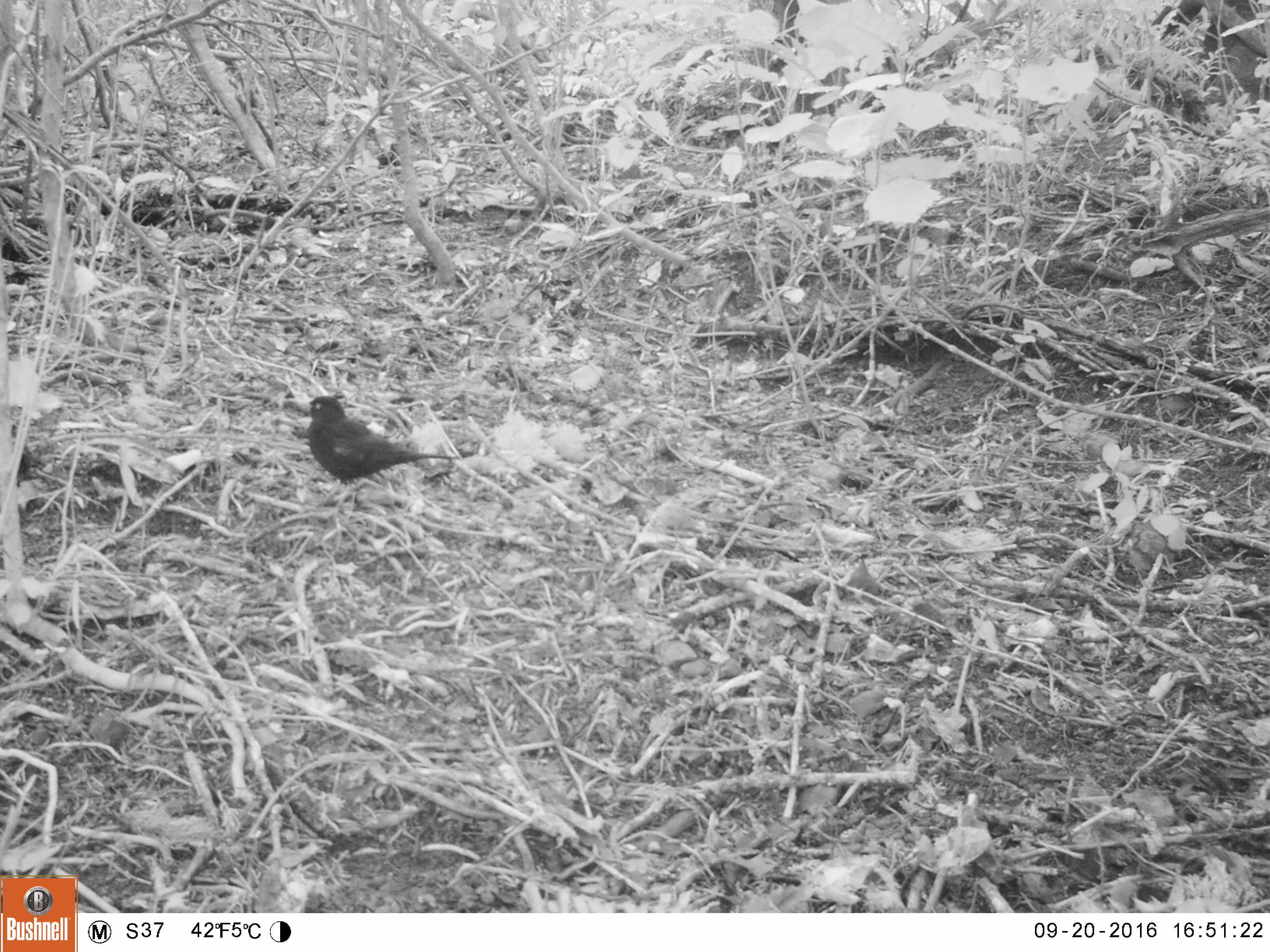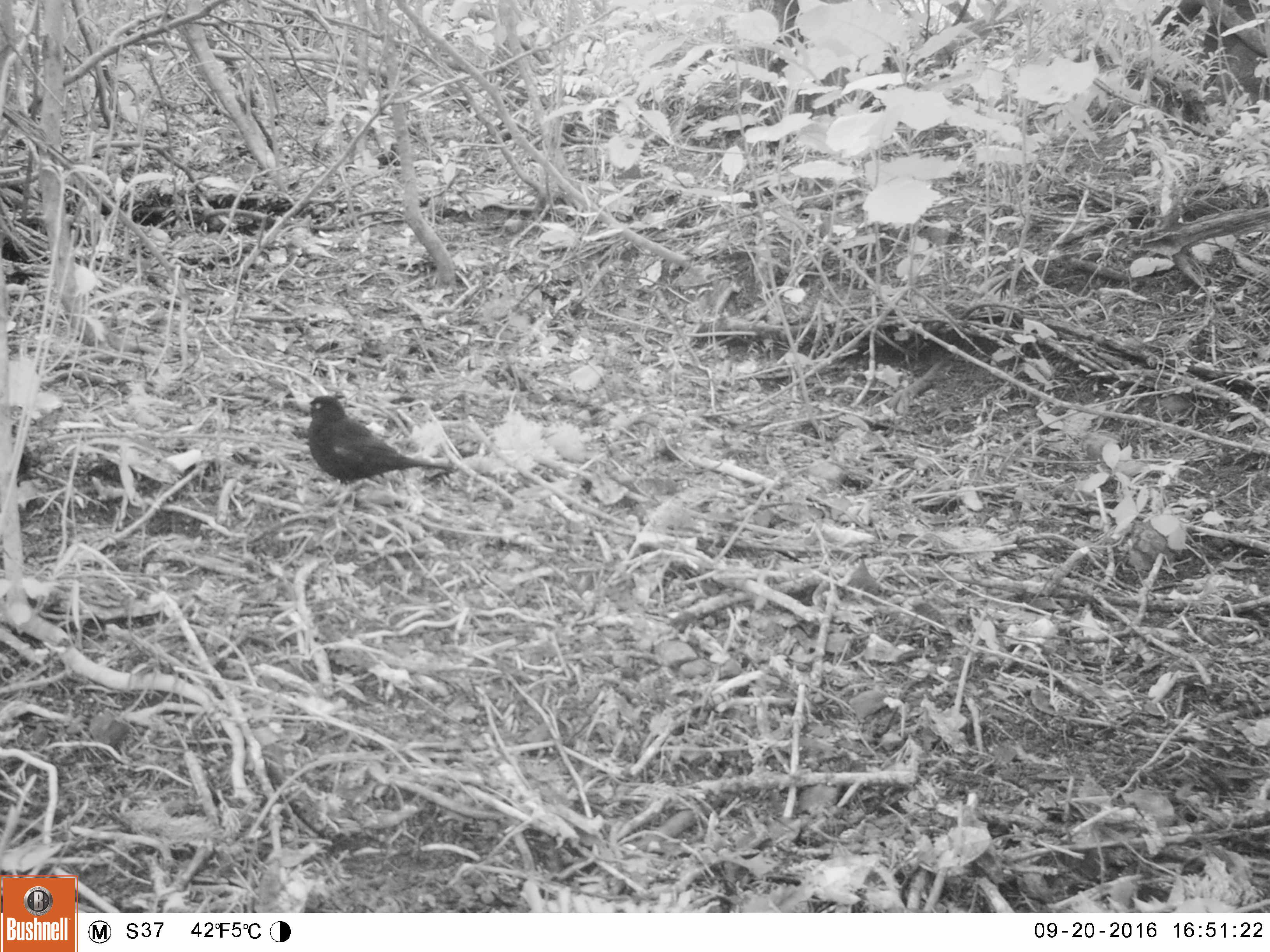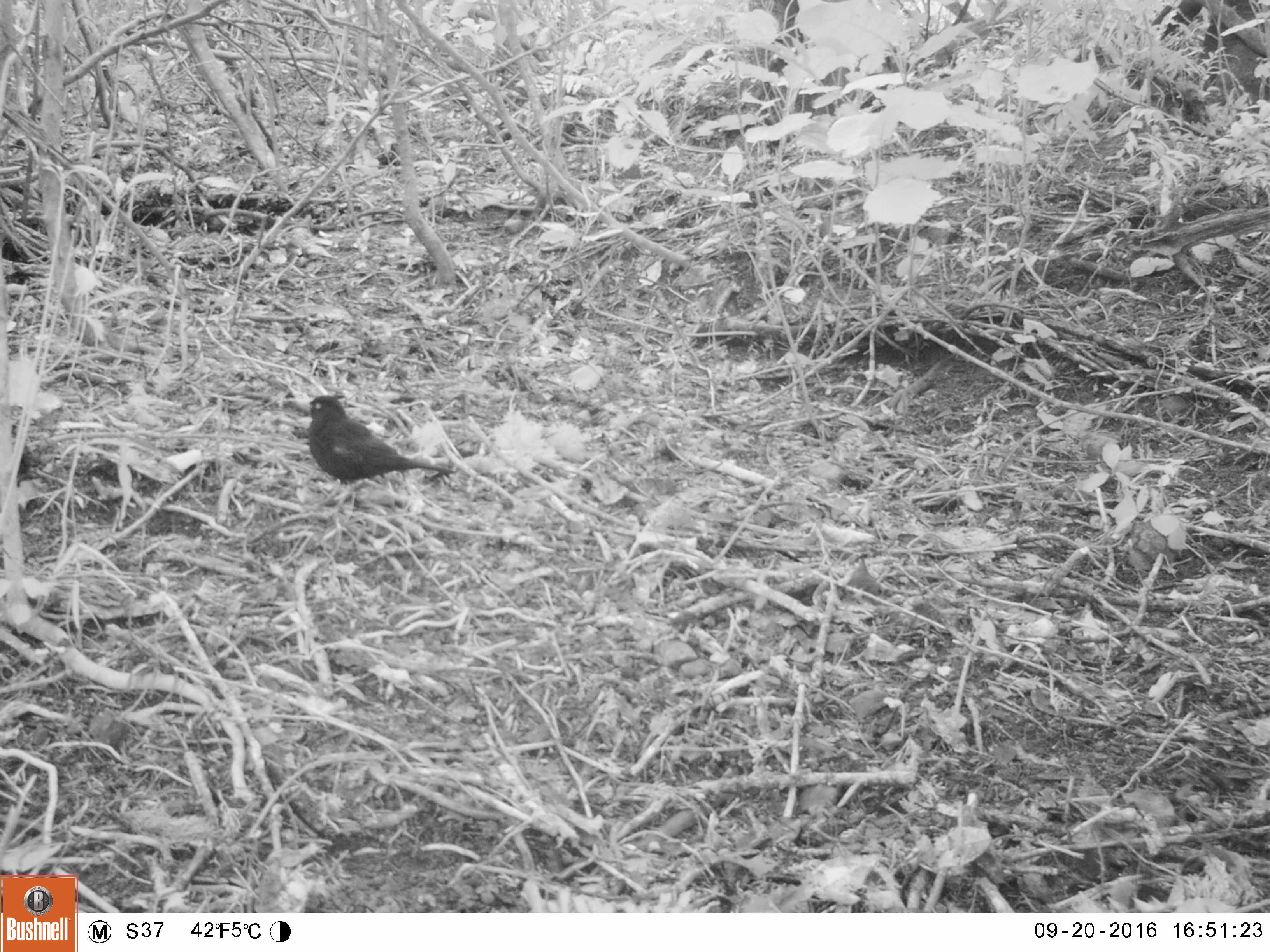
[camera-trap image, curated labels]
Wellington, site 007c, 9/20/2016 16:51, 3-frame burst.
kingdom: Animalia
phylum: Chordata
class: Aves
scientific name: Aves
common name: bird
Bird (Aves).